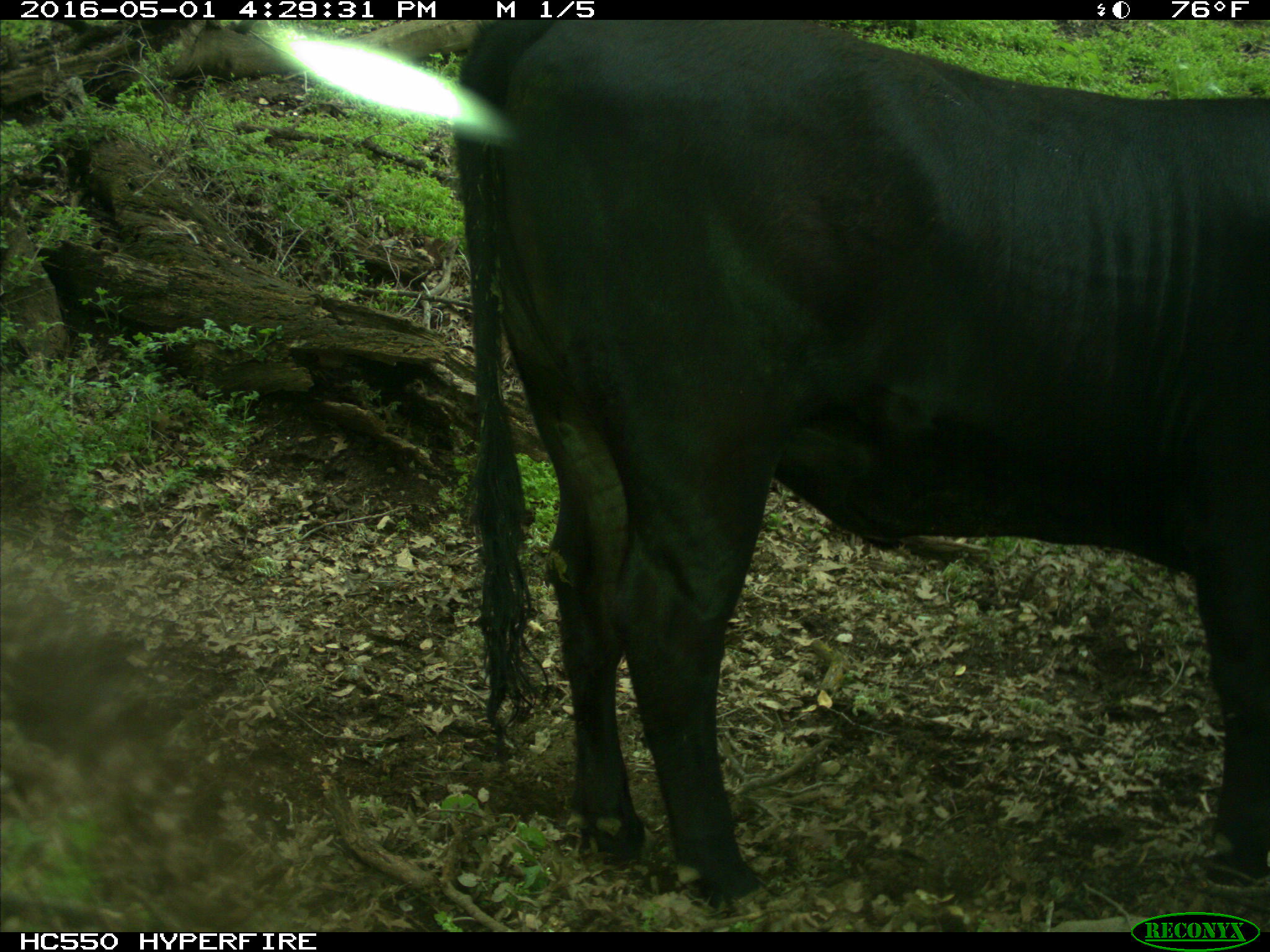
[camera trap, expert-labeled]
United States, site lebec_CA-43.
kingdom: Animalia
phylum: Chordata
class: Mammalia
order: Artiodactyla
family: Bovidae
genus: Bos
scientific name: Bos taurus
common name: domestic cow